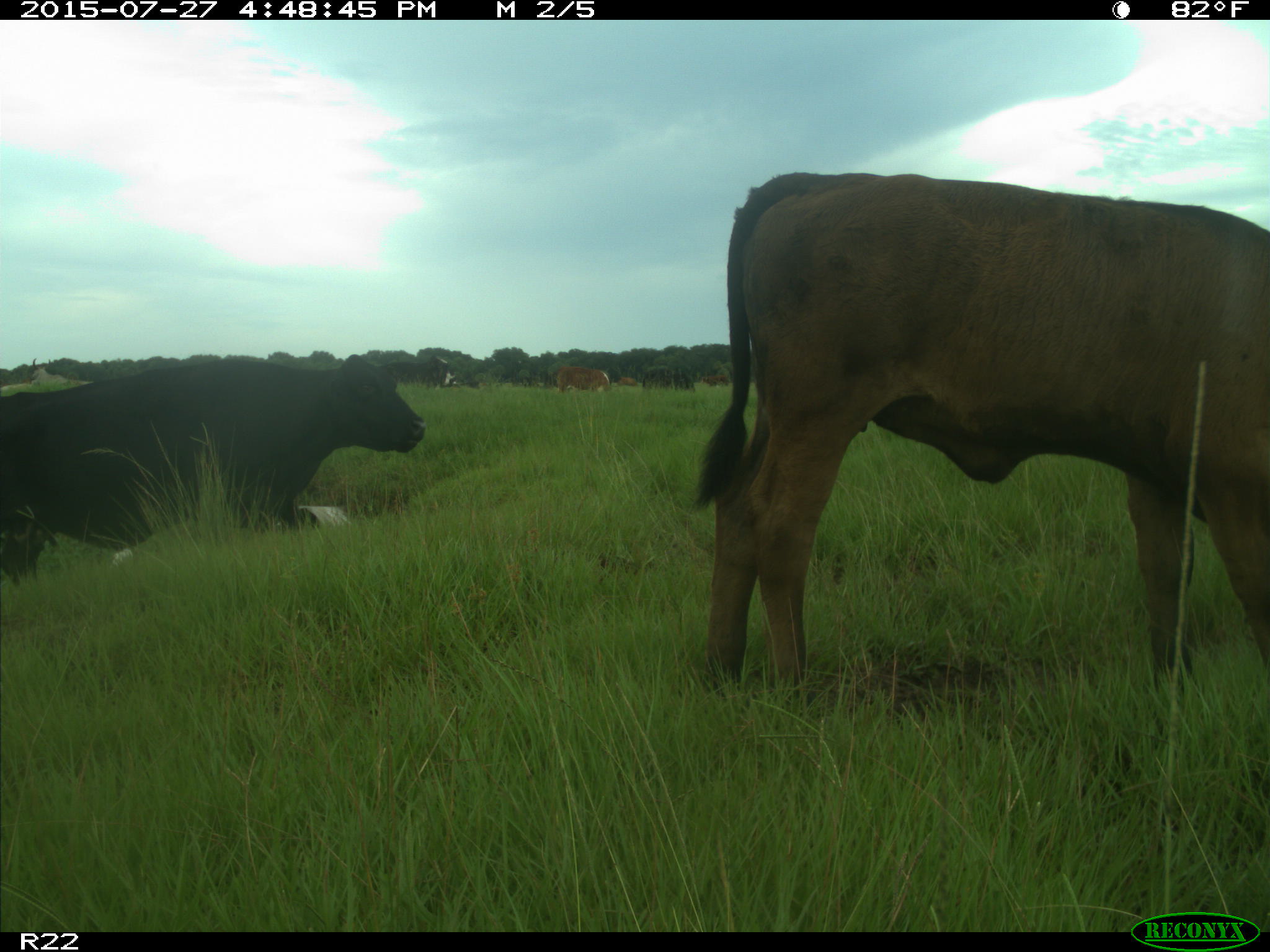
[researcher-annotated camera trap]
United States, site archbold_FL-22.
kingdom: Animalia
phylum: Chordata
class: Mammalia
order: Artiodactyla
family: Bovidae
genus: Bos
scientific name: Bos taurus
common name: domestic cow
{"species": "Bos taurus (domestic cow)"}